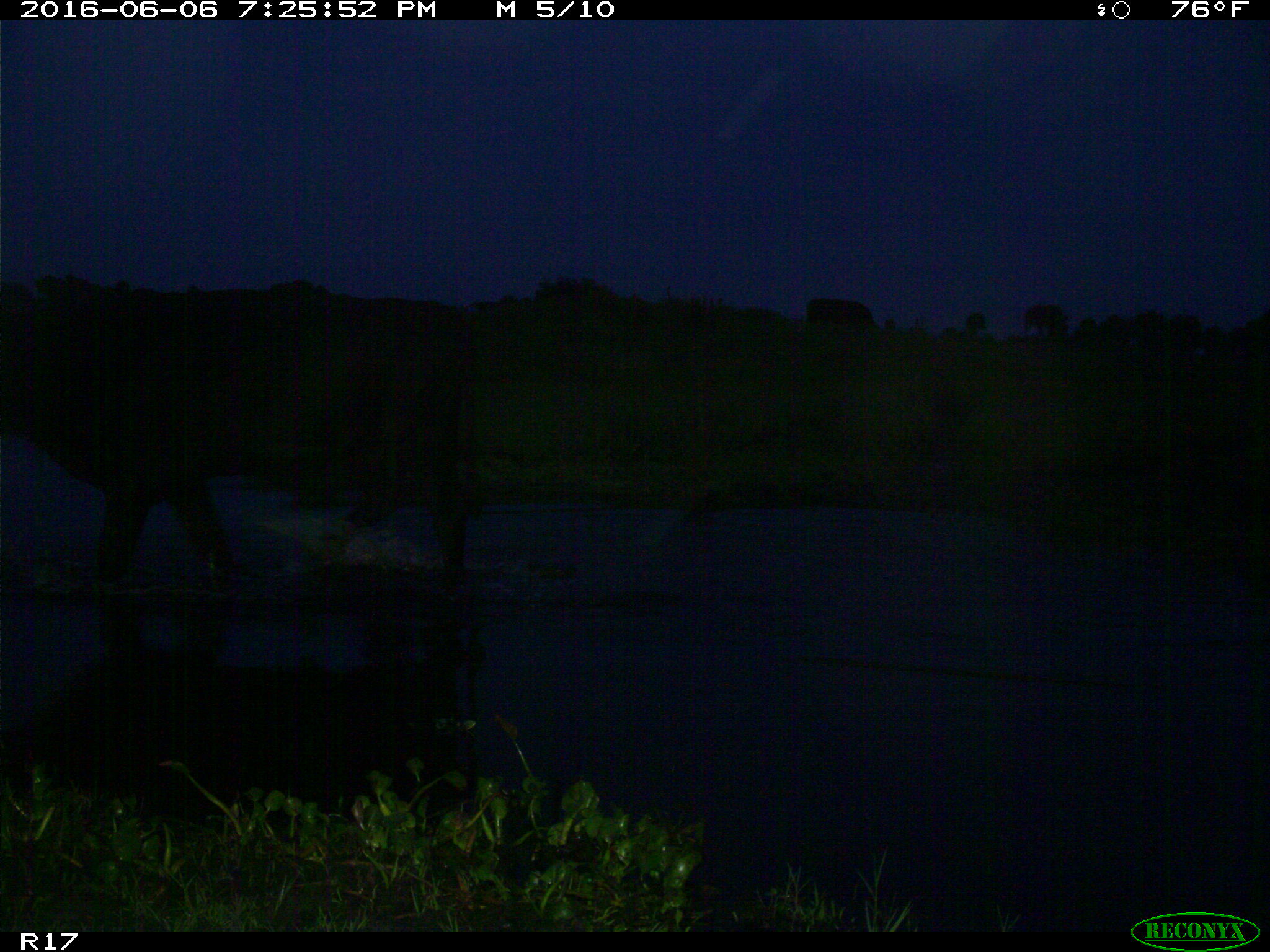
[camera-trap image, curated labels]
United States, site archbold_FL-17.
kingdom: Animalia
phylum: Chordata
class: Mammalia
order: Artiodactyla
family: Bovidae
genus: Bos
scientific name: Bos taurus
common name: domestic cow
Bos taurus (domestic cow).